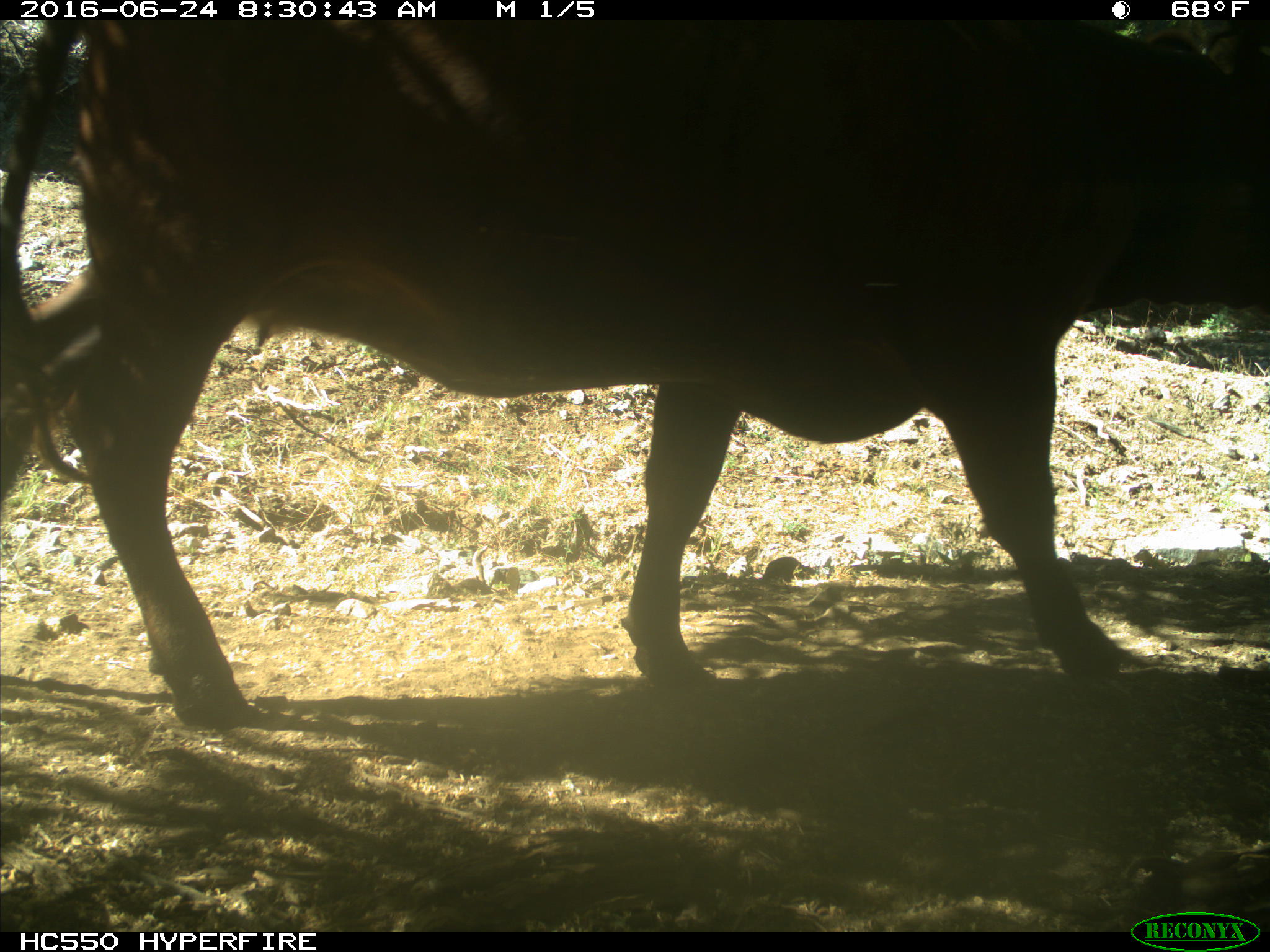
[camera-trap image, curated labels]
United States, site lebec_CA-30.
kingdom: Animalia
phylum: Chordata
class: Mammalia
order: Artiodactyla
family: Bovidae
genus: Bos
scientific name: Bos taurus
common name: domestic cow